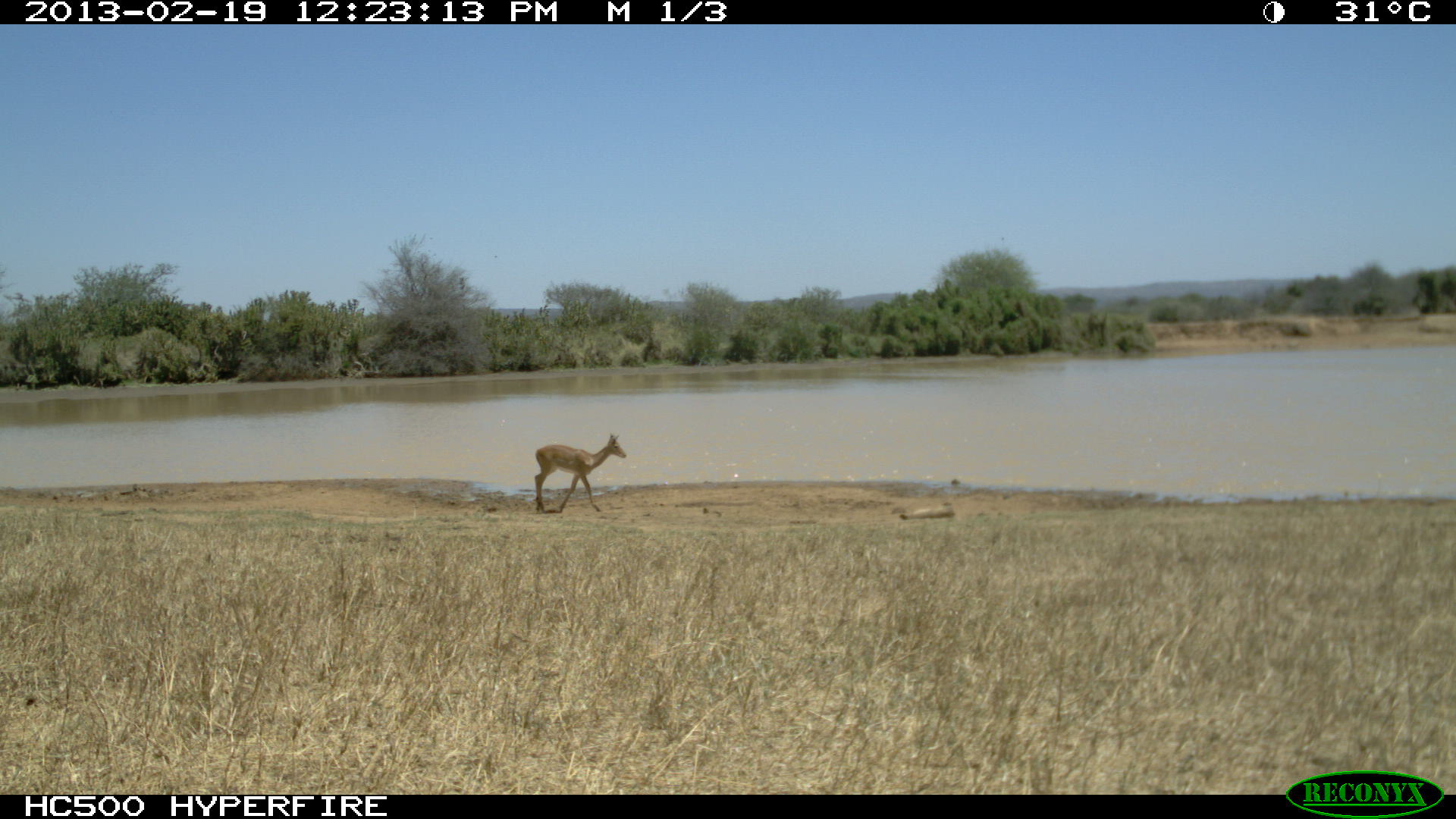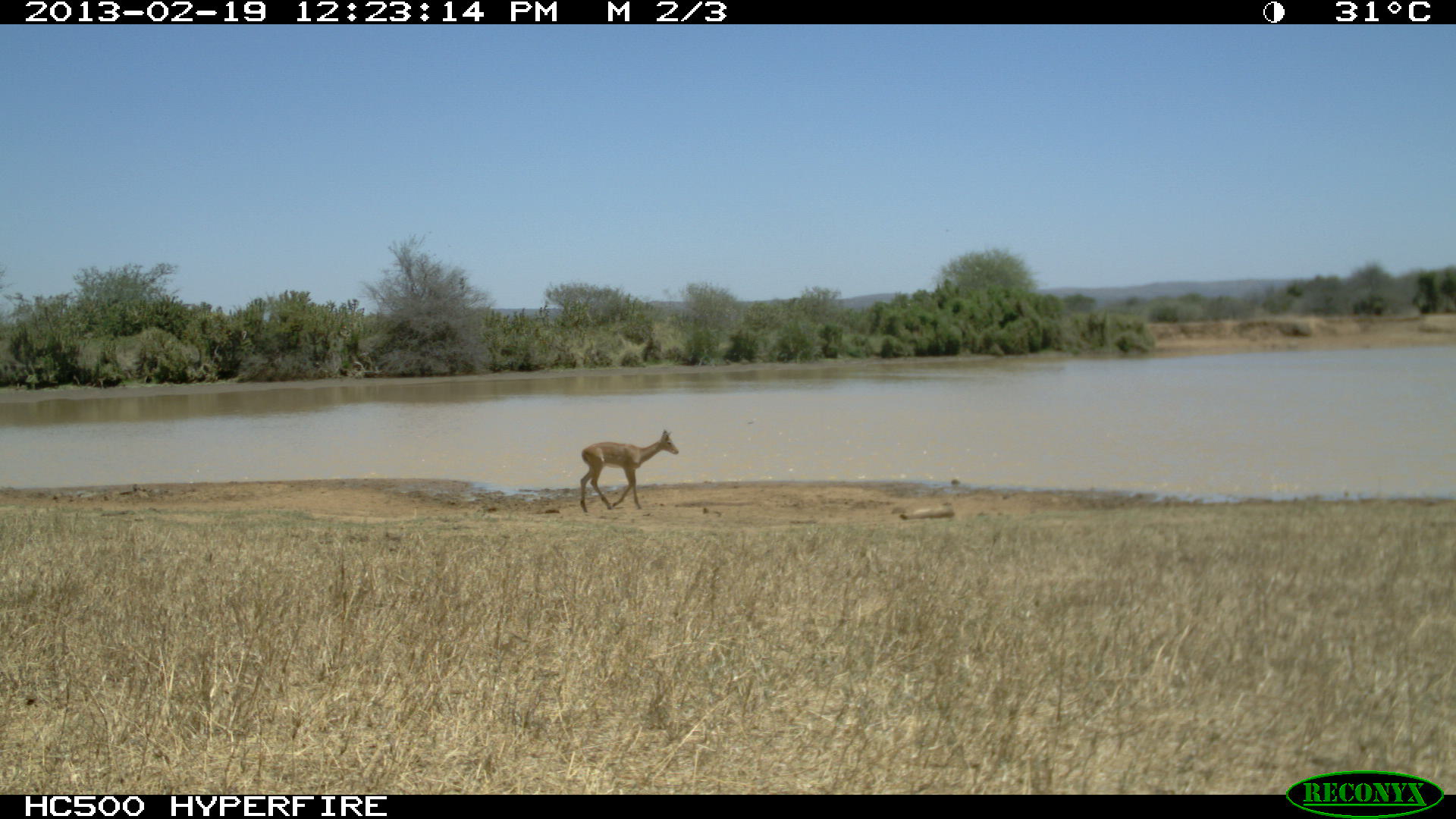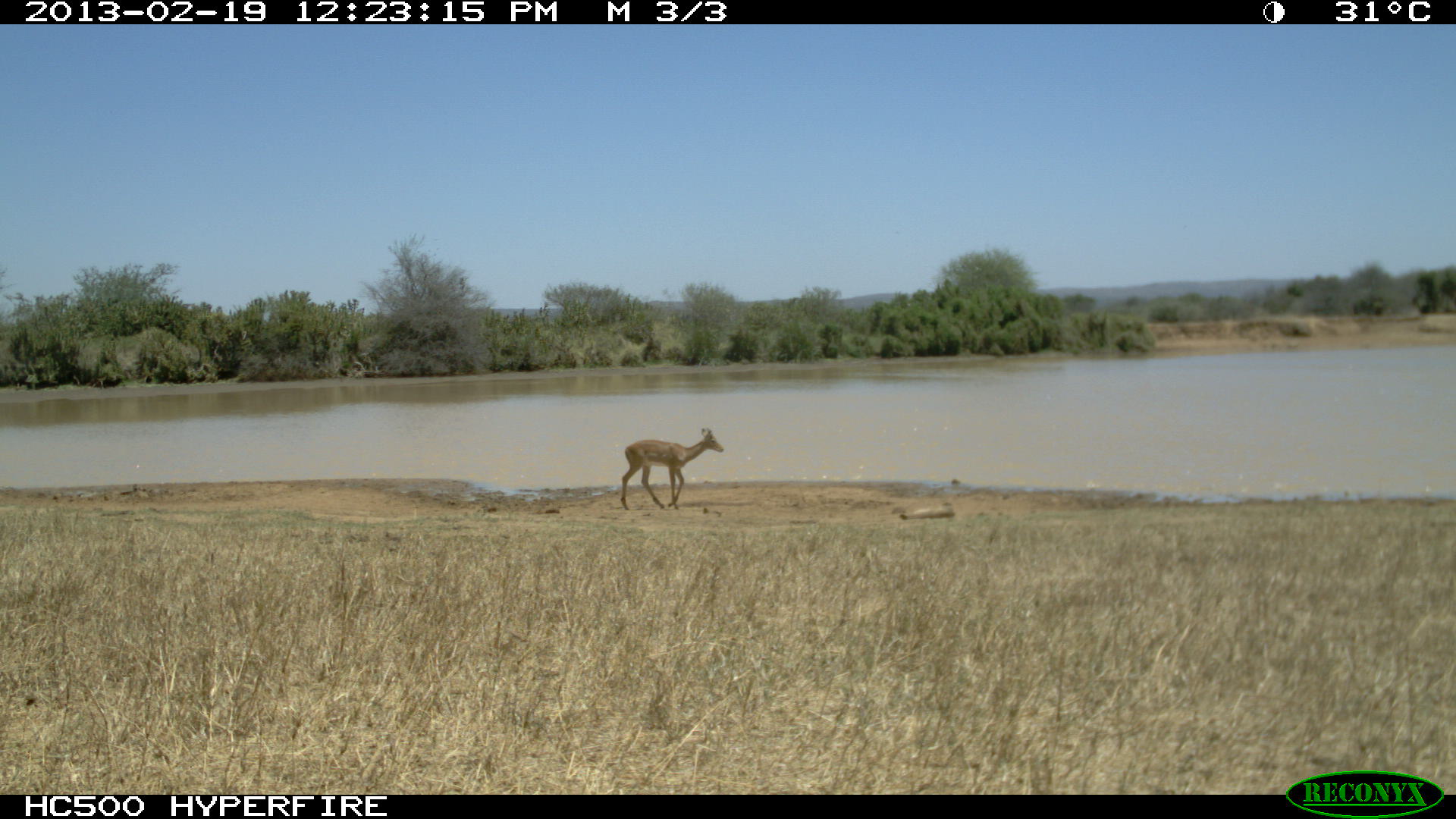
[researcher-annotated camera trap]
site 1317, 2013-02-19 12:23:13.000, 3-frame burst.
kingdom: Animalia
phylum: Chordata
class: Mammalia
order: Artiodactyla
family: Bovidae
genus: Aepyceros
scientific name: Aepyceros melampus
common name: impala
Aepyceros melampus (impala), count 1.